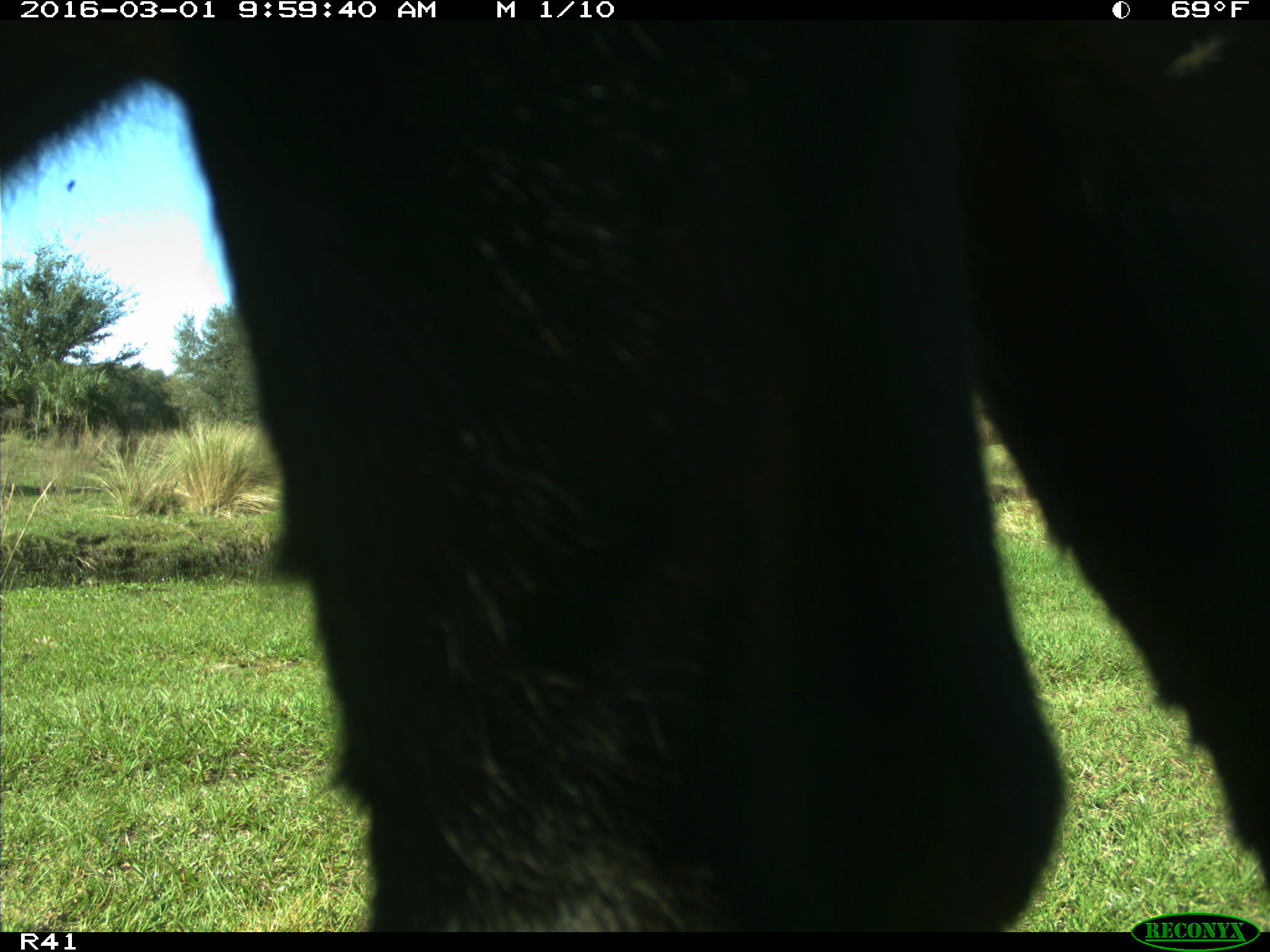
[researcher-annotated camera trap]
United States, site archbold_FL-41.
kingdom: Animalia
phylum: Chordata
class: Mammalia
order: Artiodactyla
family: Bovidae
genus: Bos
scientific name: Bos taurus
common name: domestic cow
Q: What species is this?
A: Bos taurus (domestic cow).